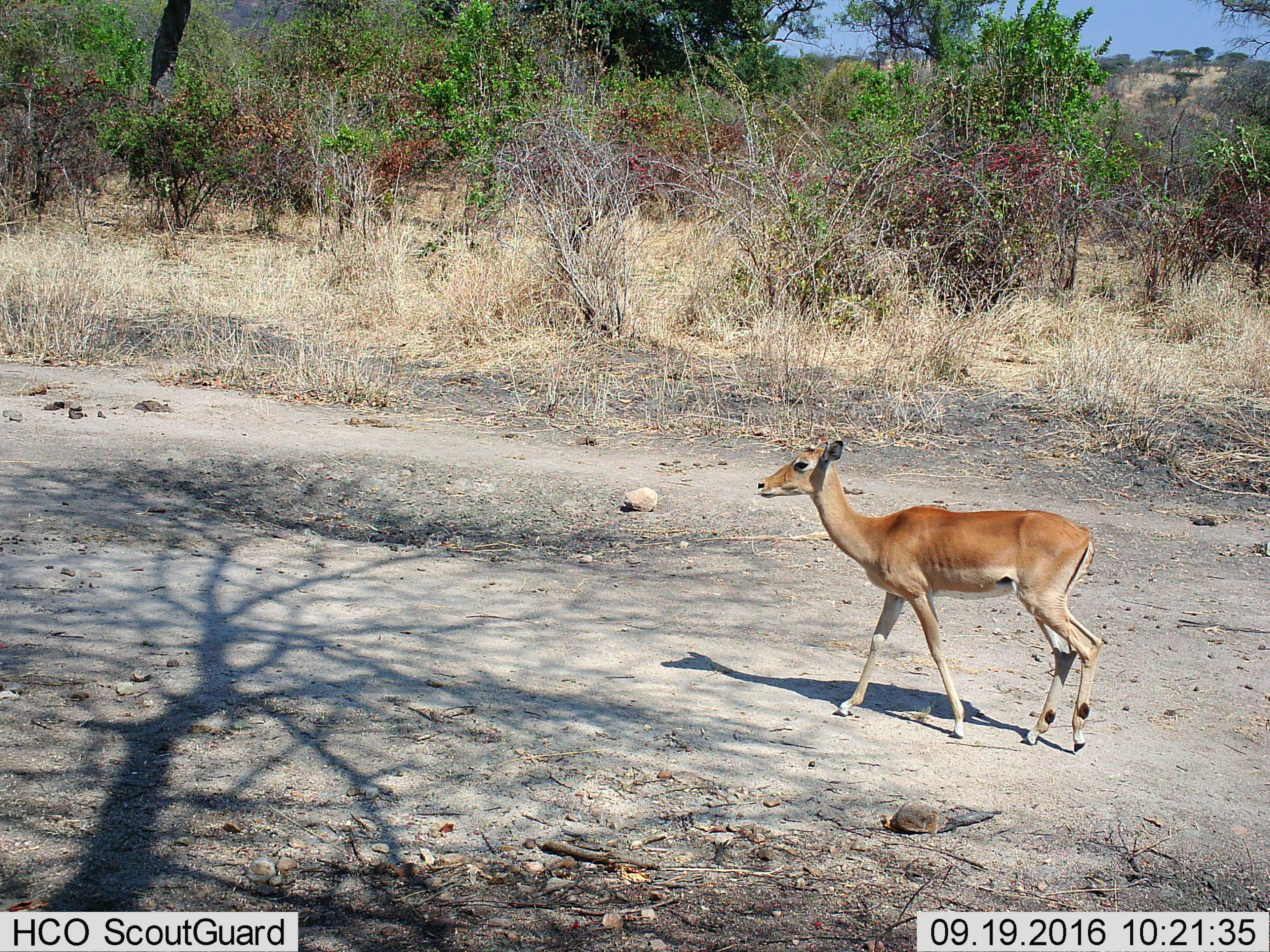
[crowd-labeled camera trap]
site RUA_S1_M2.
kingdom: Animalia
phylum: Chordata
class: Mammalia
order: Artiodactyla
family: Bovidae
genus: Aepyceros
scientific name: Aepyceros melampus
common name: impala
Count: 1.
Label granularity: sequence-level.